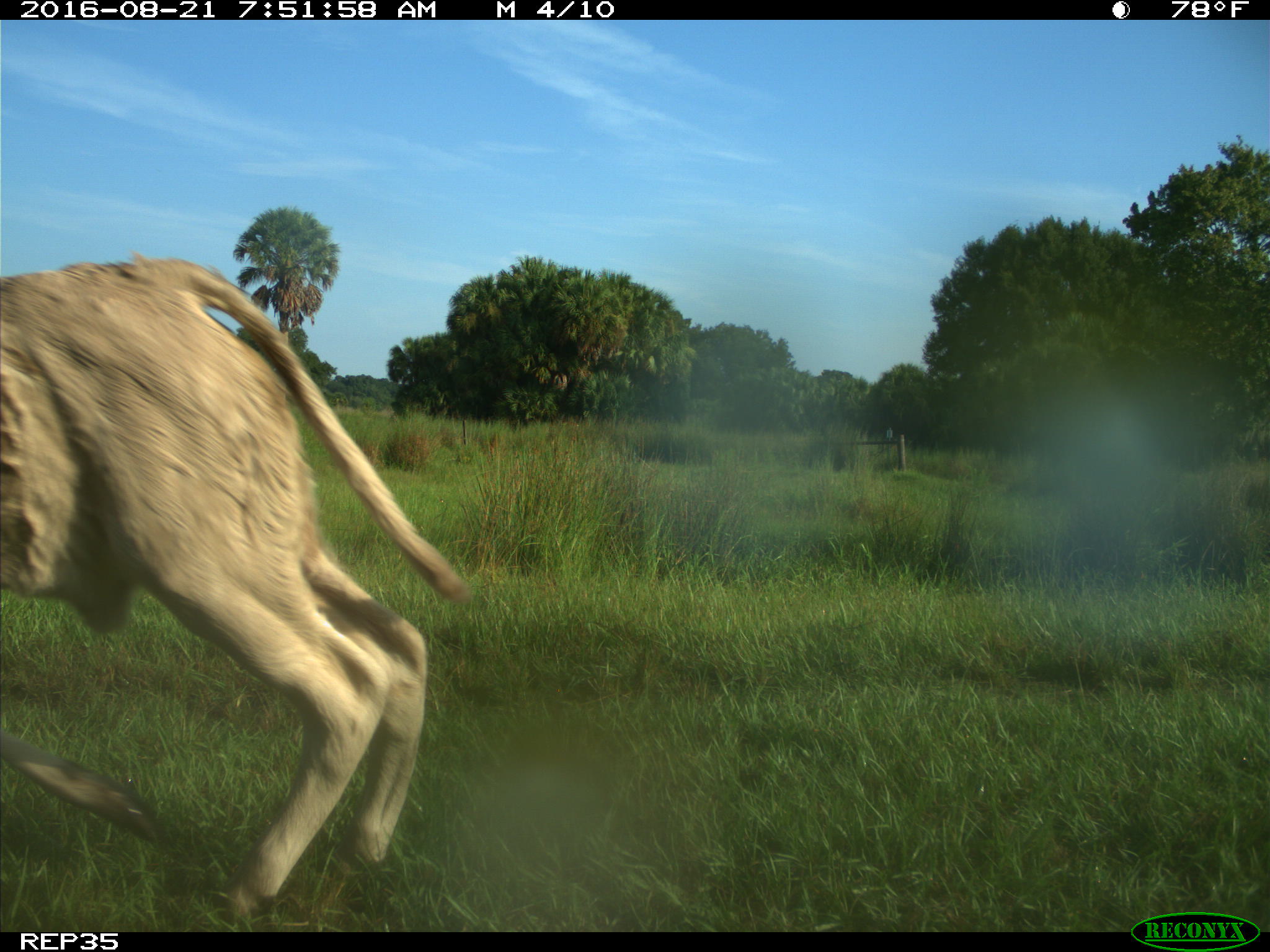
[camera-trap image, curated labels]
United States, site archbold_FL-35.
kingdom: Animalia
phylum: Chordata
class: Mammalia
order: Artiodactyla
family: Bovidae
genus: Bos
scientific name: Bos taurus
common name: domestic cow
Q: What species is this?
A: Bos taurus (domestic cow).